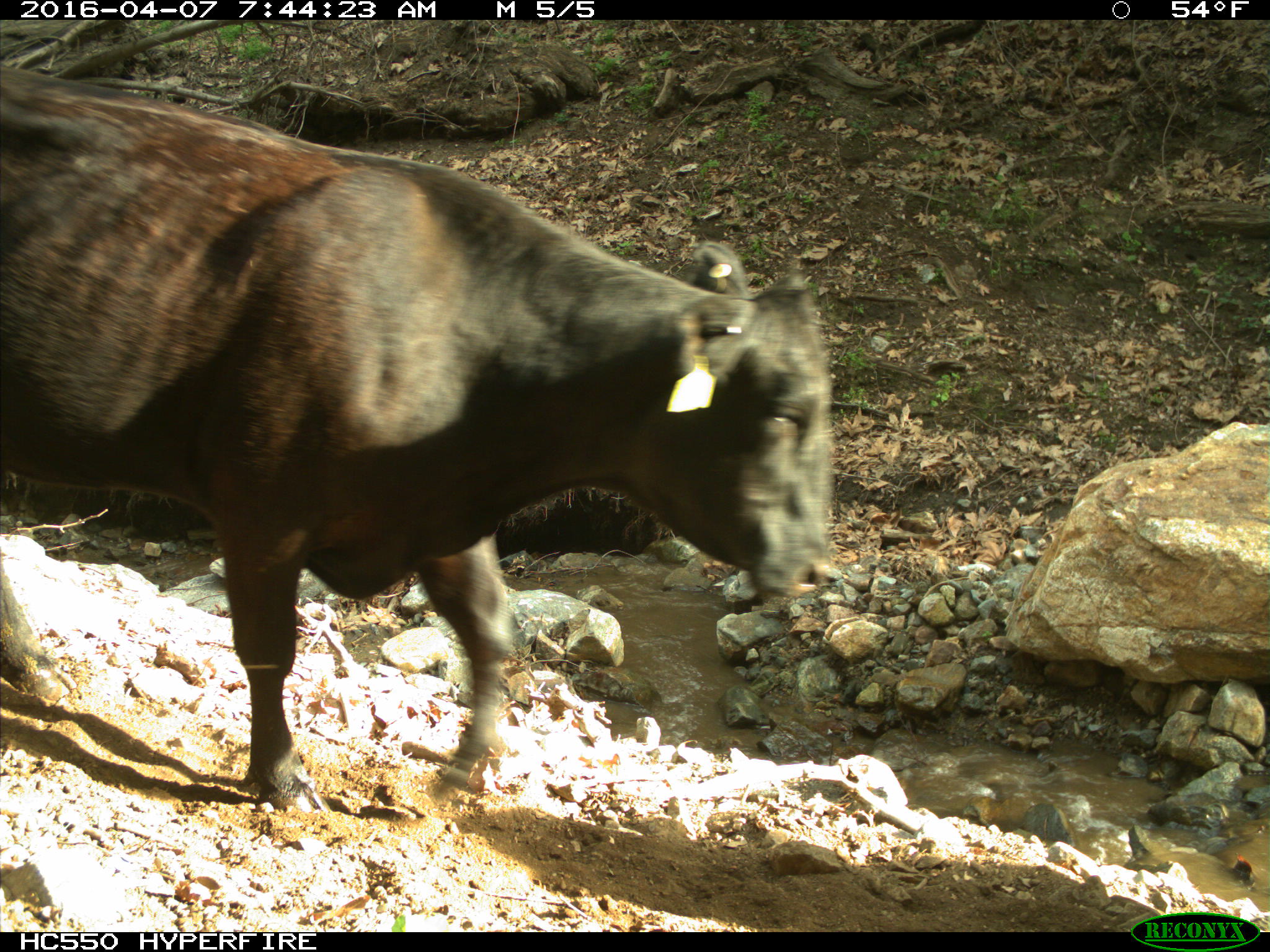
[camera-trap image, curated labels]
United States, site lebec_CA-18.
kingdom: Animalia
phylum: Chordata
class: Mammalia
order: Artiodactyla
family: Bovidae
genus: Bos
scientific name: Bos taurus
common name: domestic cow